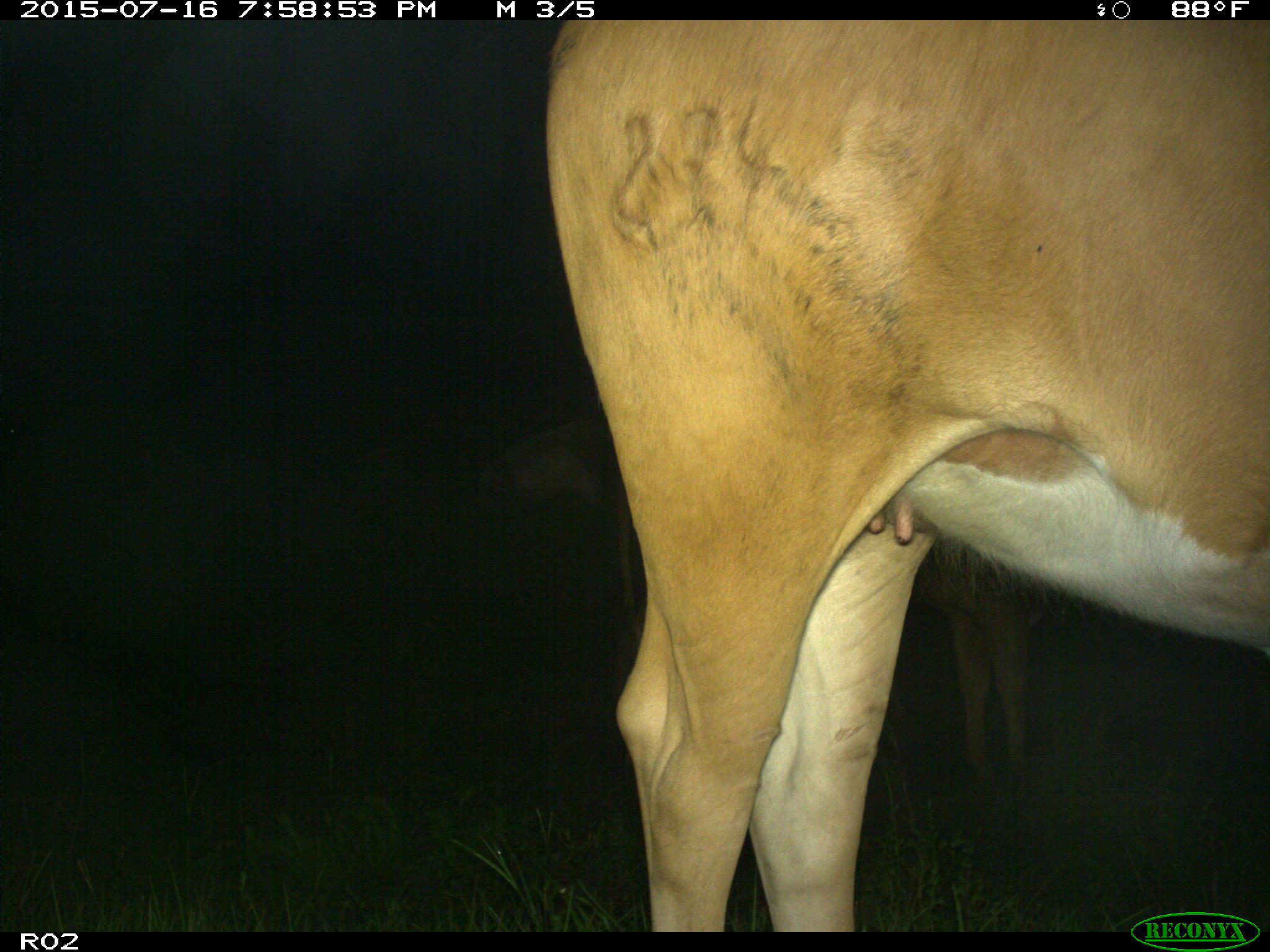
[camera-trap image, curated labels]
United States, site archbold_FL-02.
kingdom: Animalia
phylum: Chordata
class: Mammalia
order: Artiodactyla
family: Bovidae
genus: Bos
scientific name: Bos taurus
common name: domestic cow